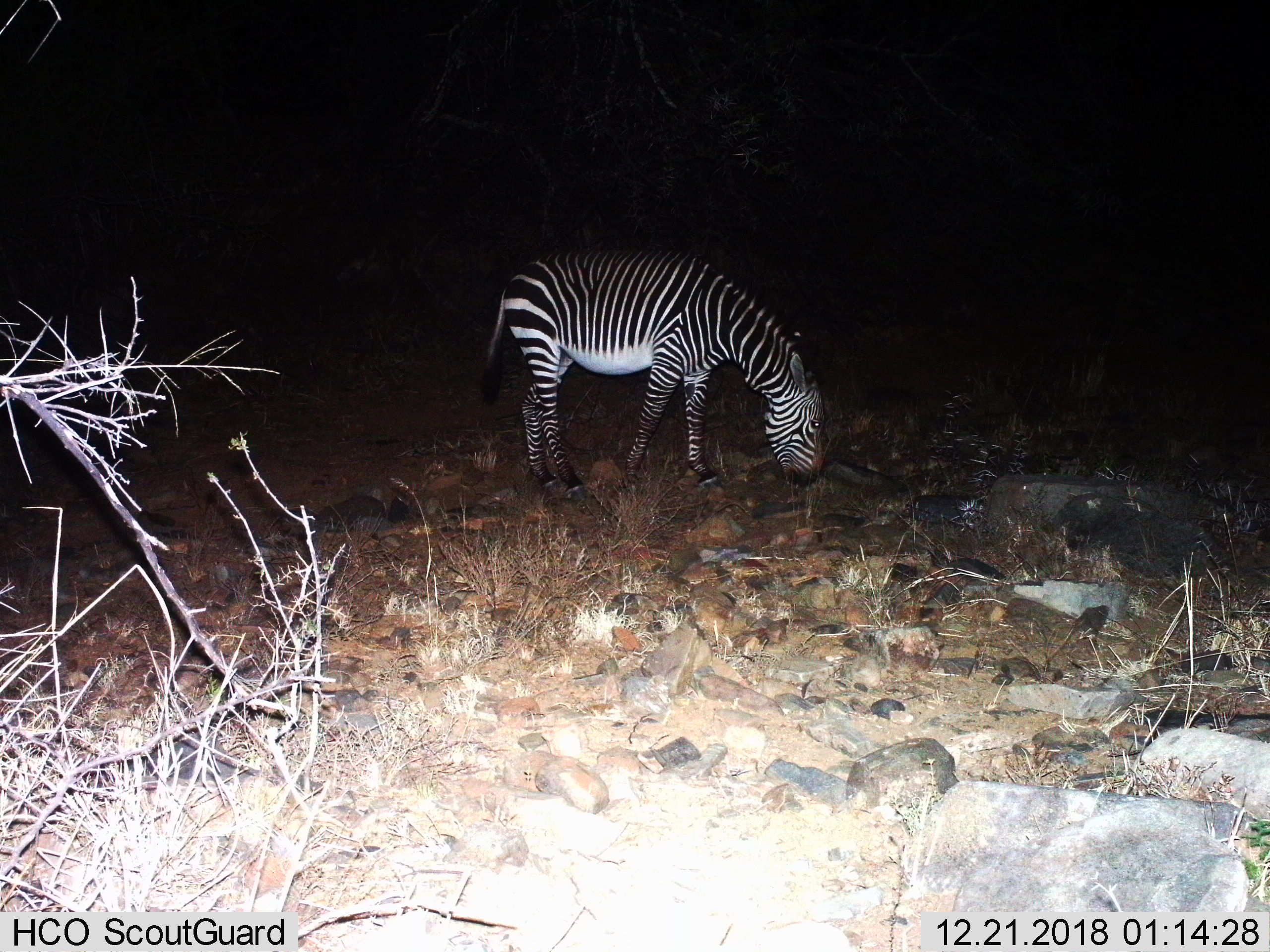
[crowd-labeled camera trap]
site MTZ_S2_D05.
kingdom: Animalia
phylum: Chordata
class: Mammalia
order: Perissodactyla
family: Equidae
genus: Equus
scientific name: Equus zebra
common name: mountain zebra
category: zebramountain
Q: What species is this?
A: Zebramountain (mountain zebra) (Equus zebra).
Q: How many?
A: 1.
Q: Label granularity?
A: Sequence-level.